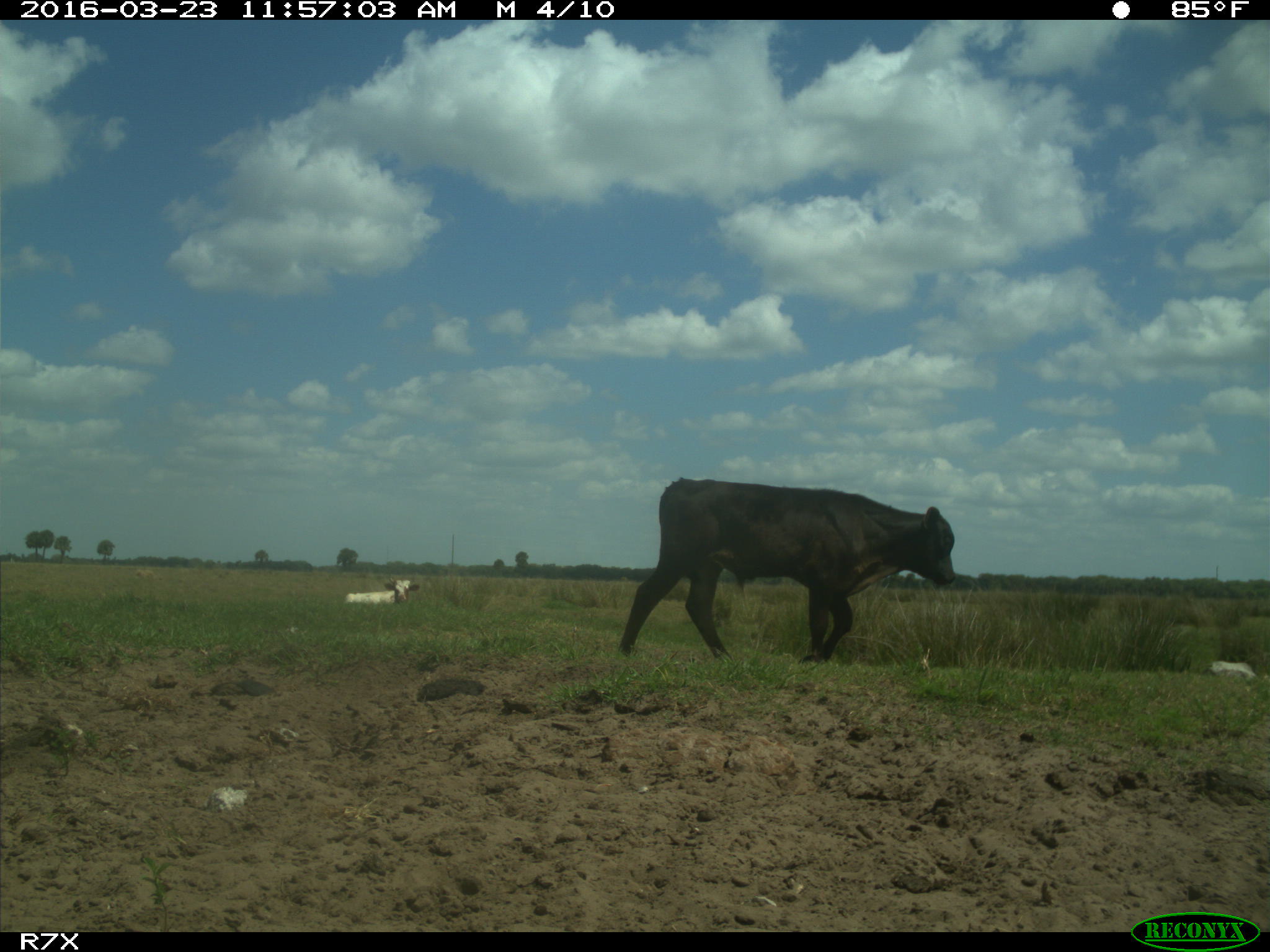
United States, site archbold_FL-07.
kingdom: Animalia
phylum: Chordata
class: Mammalia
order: Artiodactyla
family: Bovidae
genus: Bos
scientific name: Bos taurus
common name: domestic cow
Bos taurus (domestic cow).